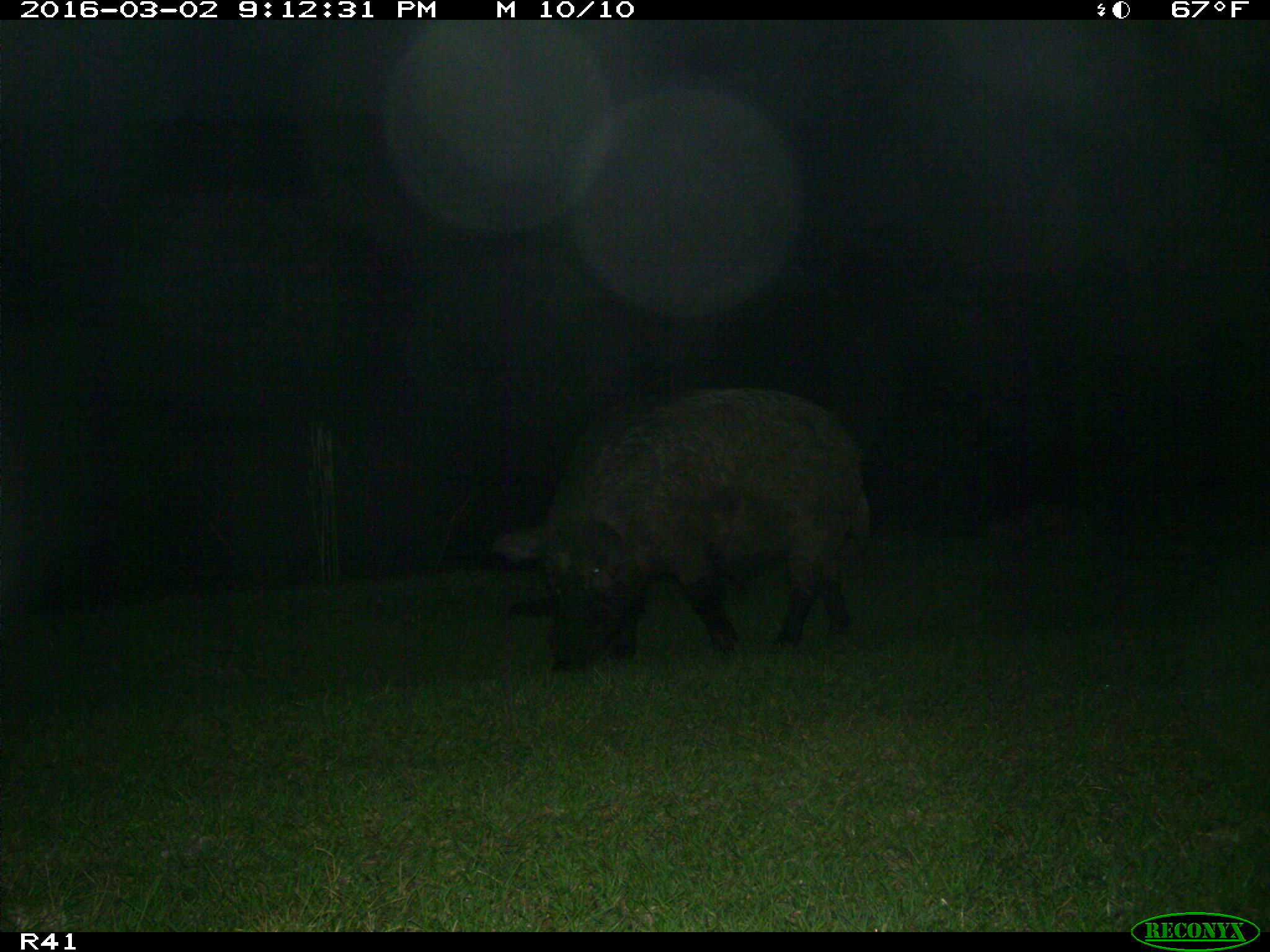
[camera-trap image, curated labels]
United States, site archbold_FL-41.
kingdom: Animalia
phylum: Chordata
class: Mammalia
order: Artiodactyla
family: Suidae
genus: Sus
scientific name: Sus scrofa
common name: wild boar